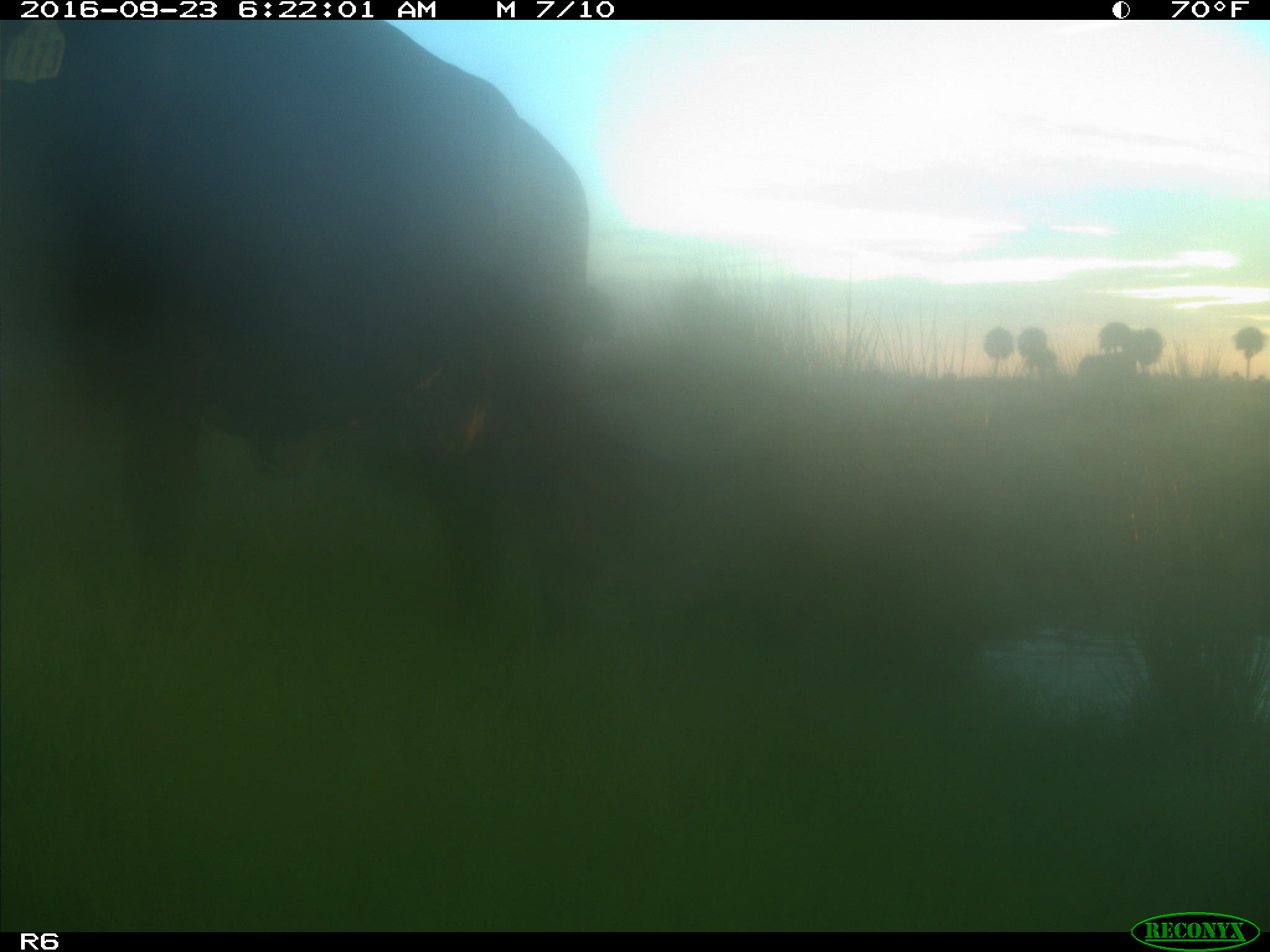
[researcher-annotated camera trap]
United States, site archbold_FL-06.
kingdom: Animalia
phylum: Chordata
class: Mammalia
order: Artiodactyla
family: Bovidae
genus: Bos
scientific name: Bos taurus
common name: domestic cow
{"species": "Bos taurus (domestic cow)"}